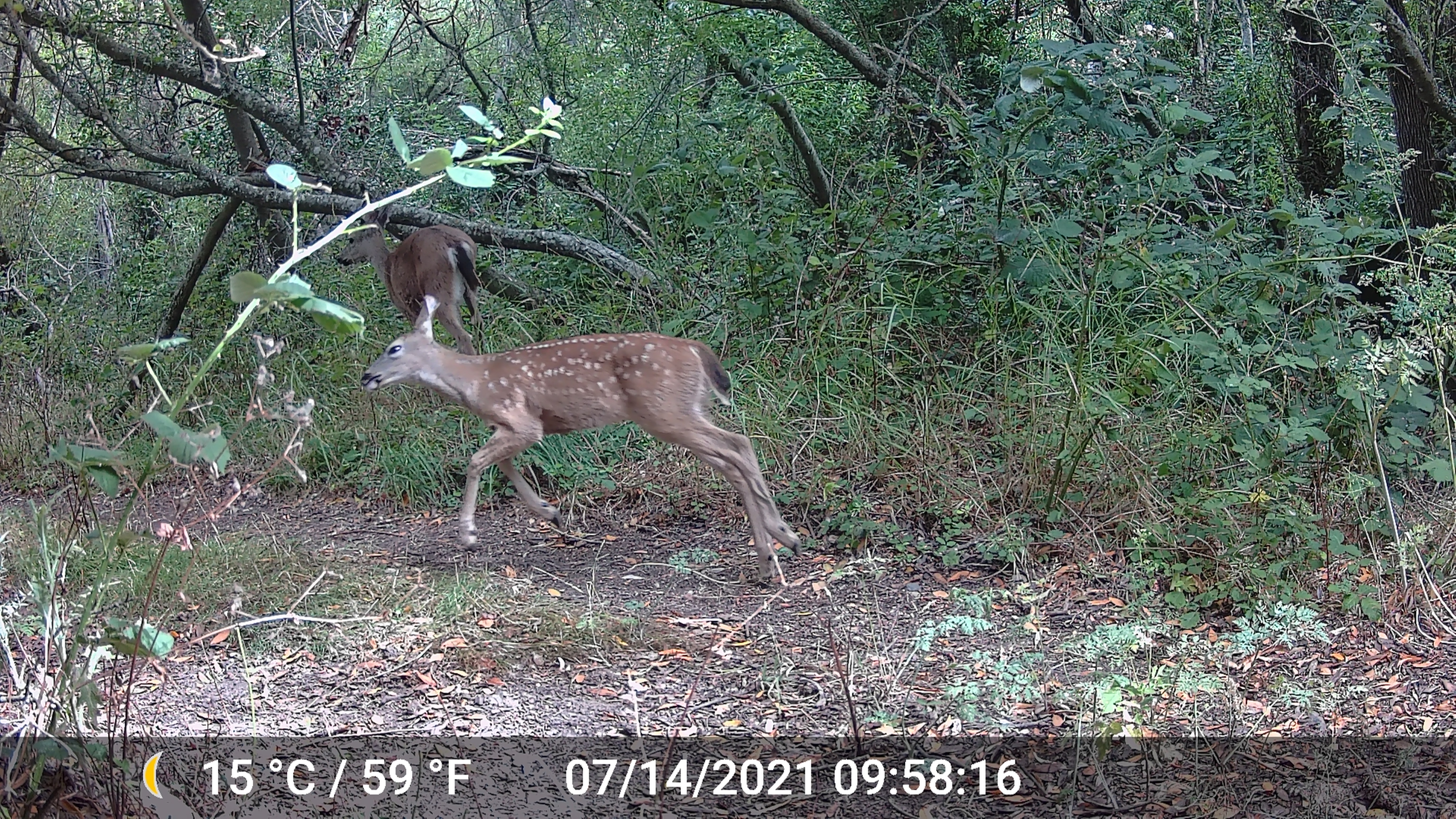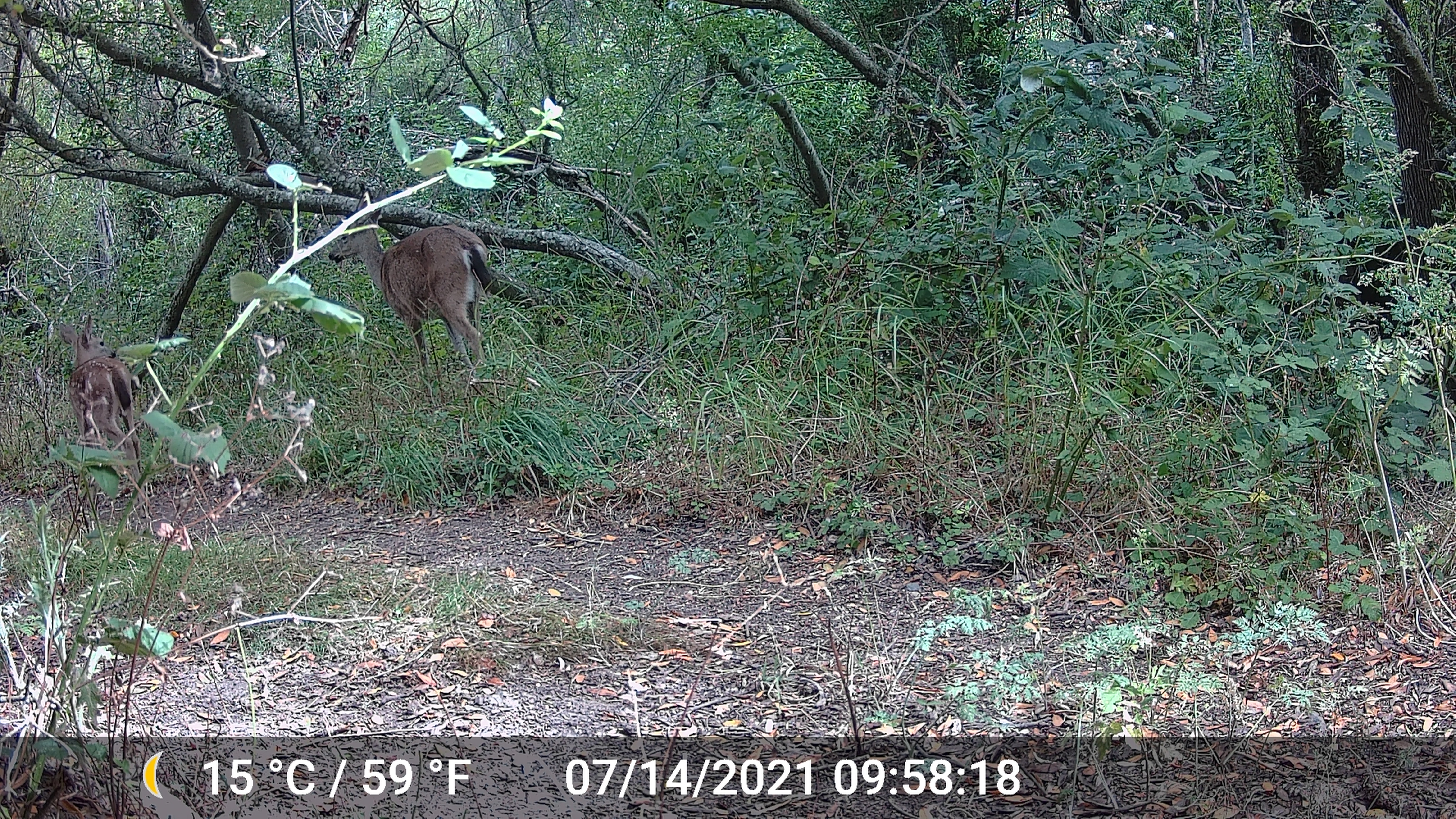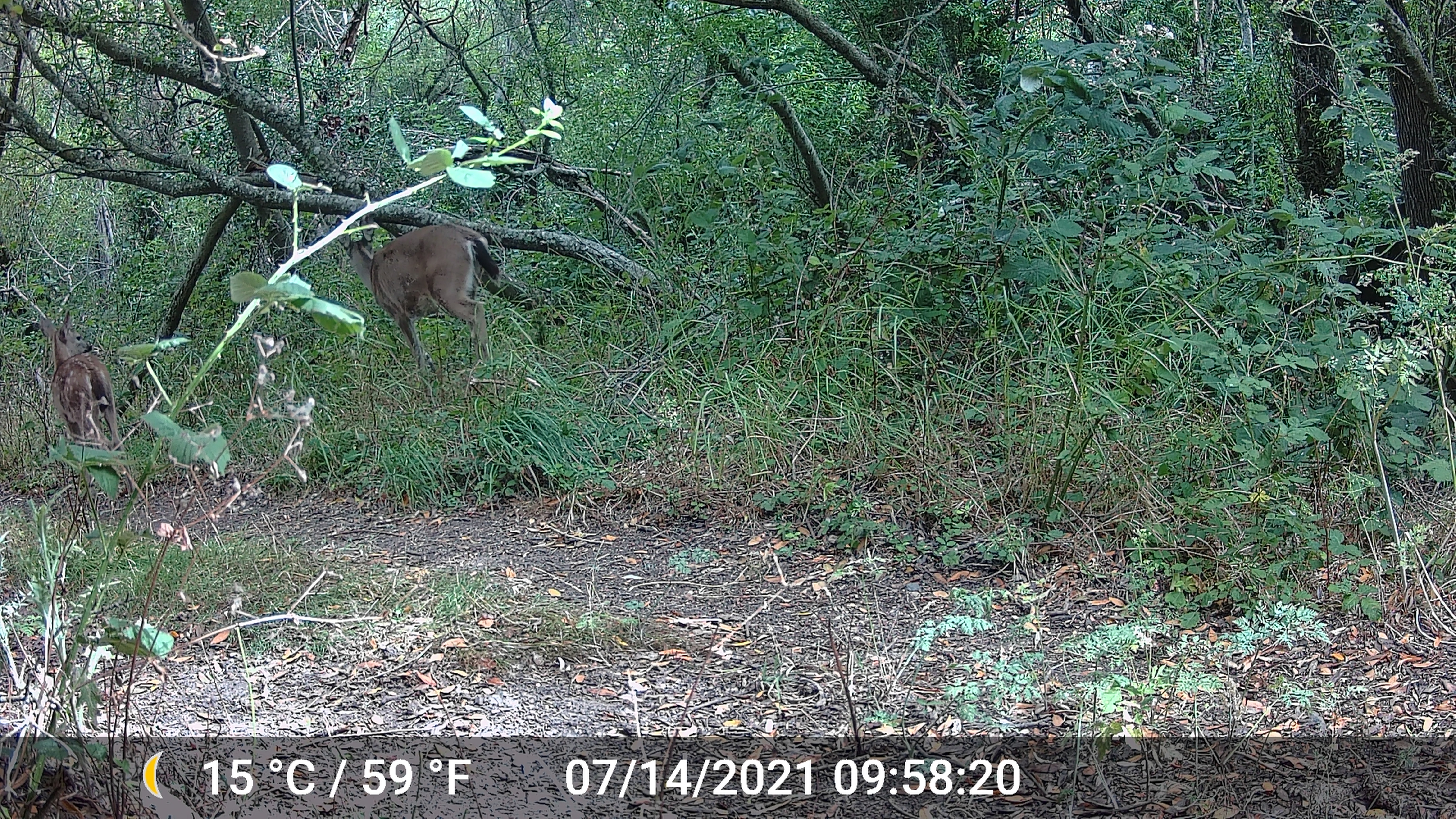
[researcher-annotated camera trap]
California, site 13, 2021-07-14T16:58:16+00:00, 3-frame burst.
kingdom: Animalia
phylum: Chordata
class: Mammalia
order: Artiodactyla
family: Cervidae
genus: Odocoileus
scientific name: Odocoileus hemionus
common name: mule deer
Mule deer (Odocoileus hemionus).